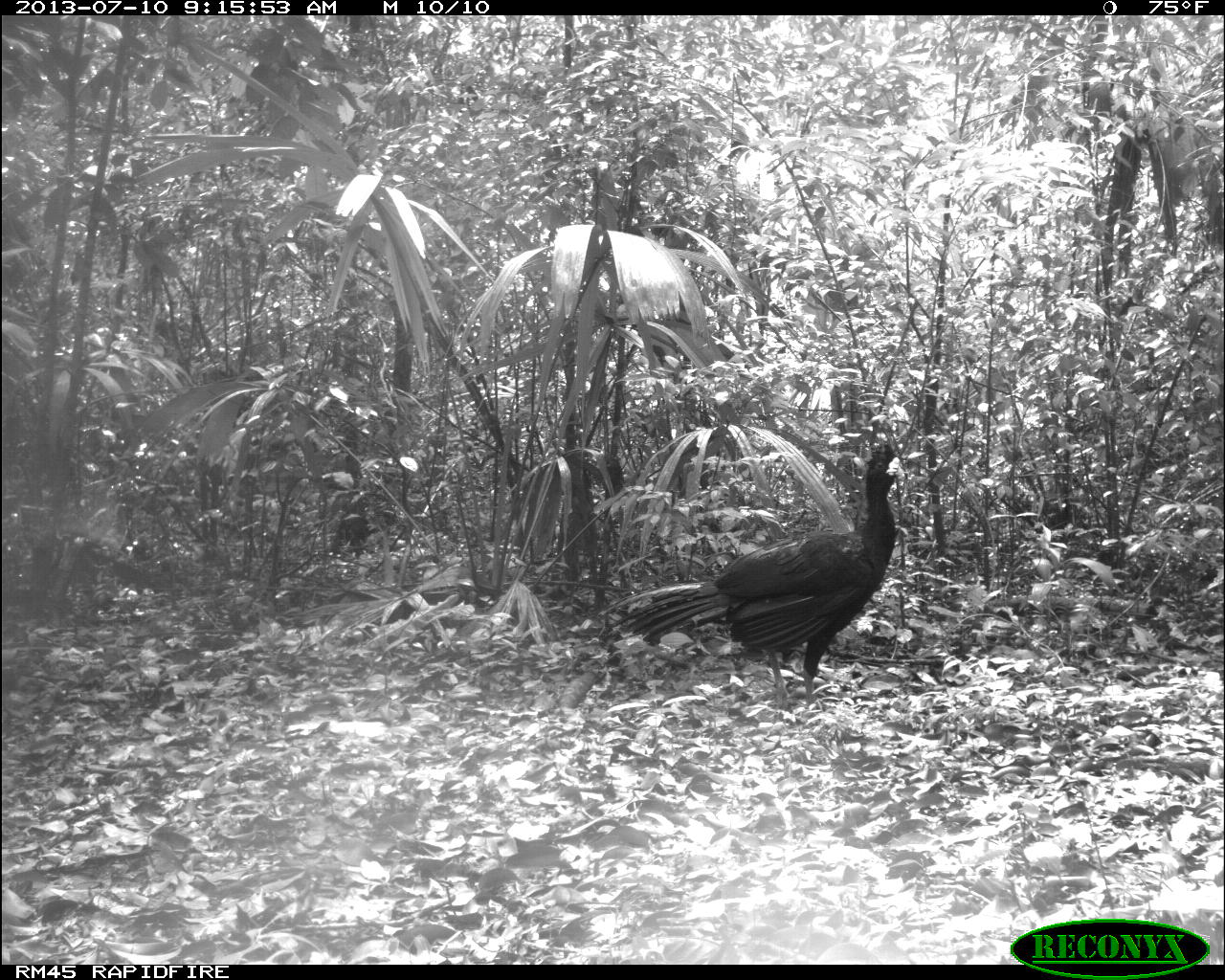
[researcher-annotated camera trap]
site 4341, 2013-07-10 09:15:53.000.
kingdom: Animalia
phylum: Chordata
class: Aves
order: Galliformes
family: Cracidae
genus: Crax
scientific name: Crax rubra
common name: great curassow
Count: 2.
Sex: male.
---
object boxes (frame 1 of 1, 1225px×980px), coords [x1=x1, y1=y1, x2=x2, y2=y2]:
crax rubra: [x1=594, y1=439, x2=899, y2=707]